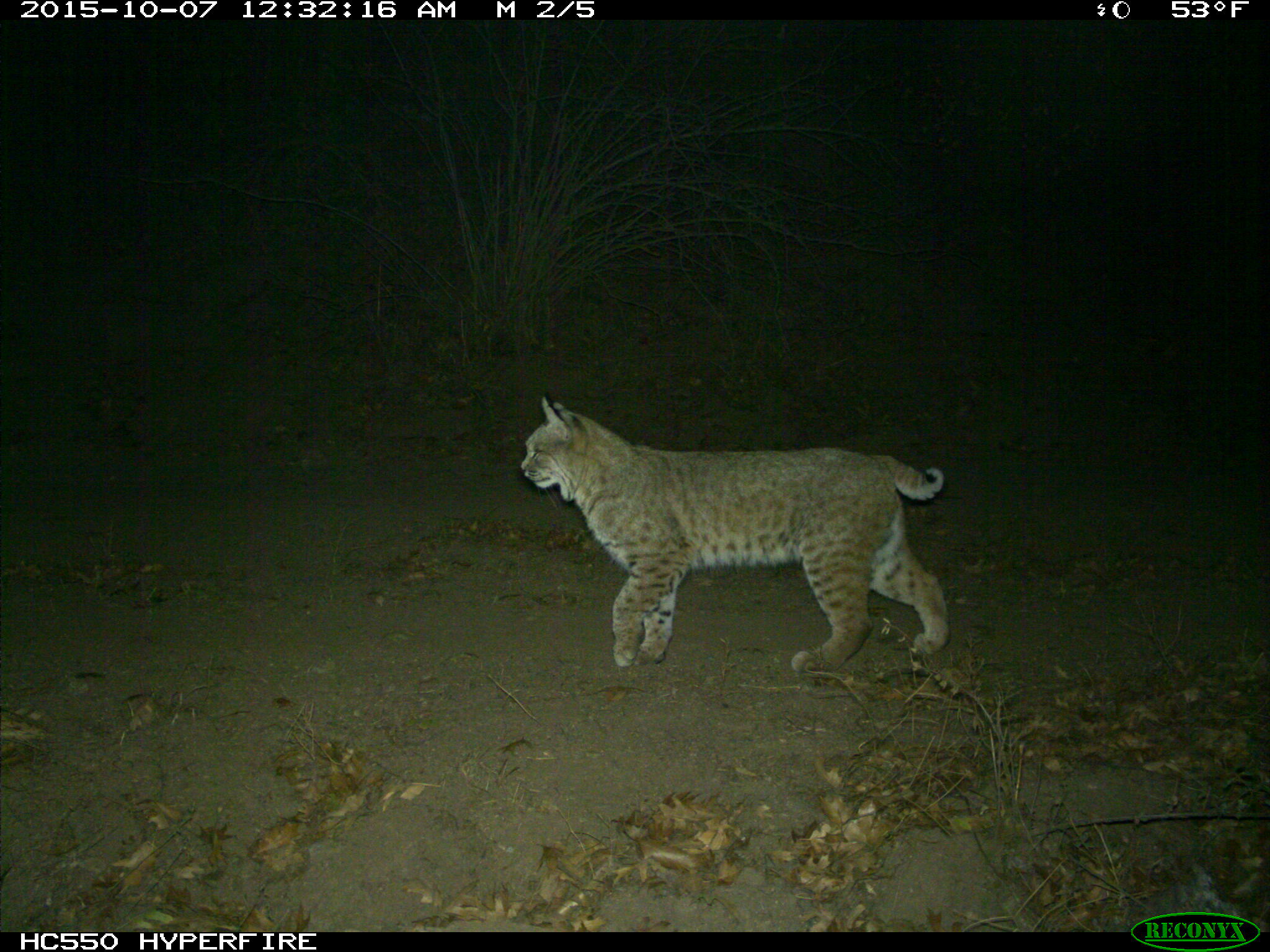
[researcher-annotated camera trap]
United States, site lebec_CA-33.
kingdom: Animalia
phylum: Chordata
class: Mammalia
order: Carnivora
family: Felidae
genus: Lynx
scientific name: Lynx rufus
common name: bobcat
Lynx rufus (bobcat).